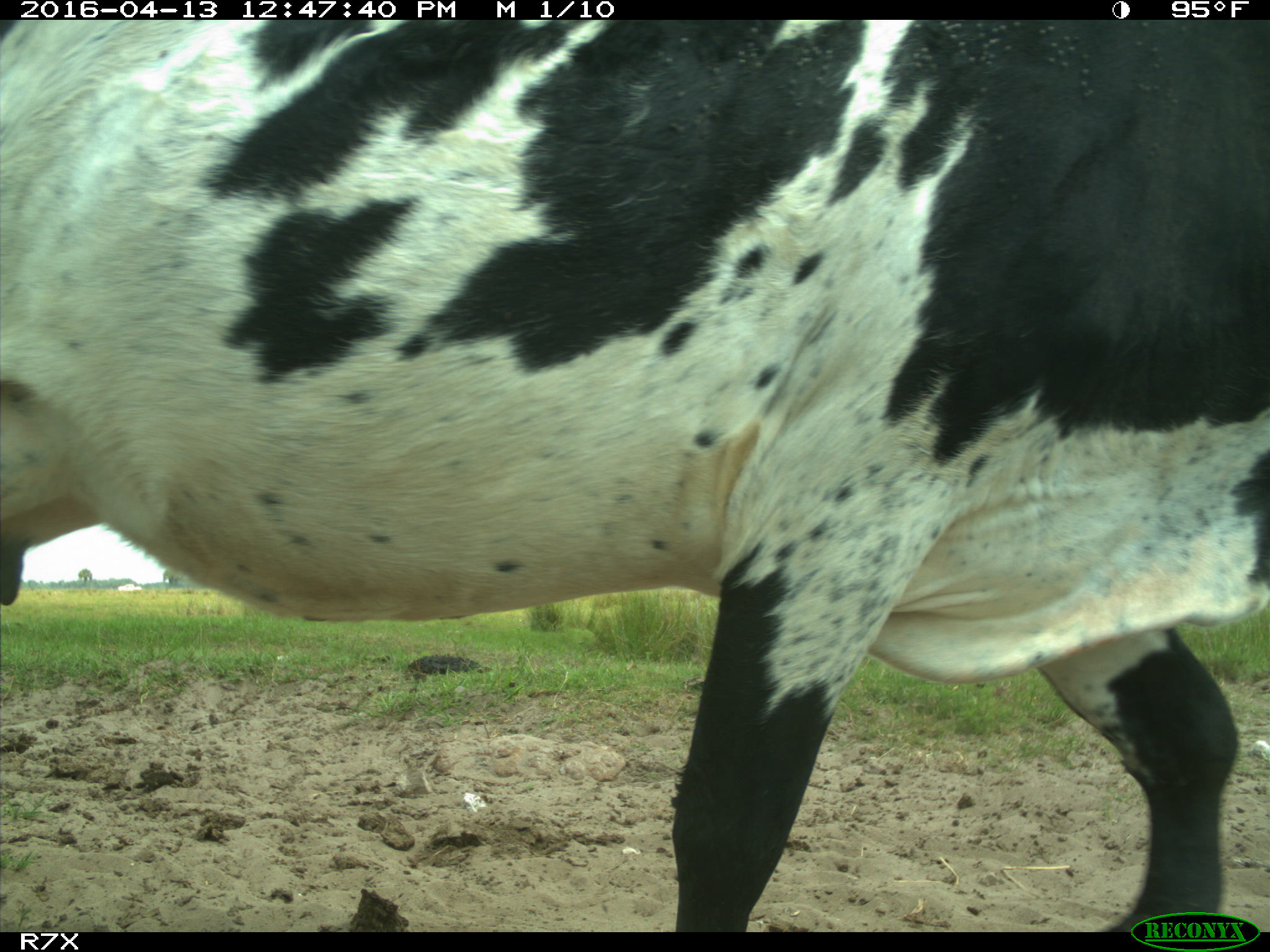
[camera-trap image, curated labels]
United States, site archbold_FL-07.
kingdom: Animalia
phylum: Chordata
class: Mammalia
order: Artiodactyla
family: Bovidae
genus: Bos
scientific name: Bos taurus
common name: domestic cow